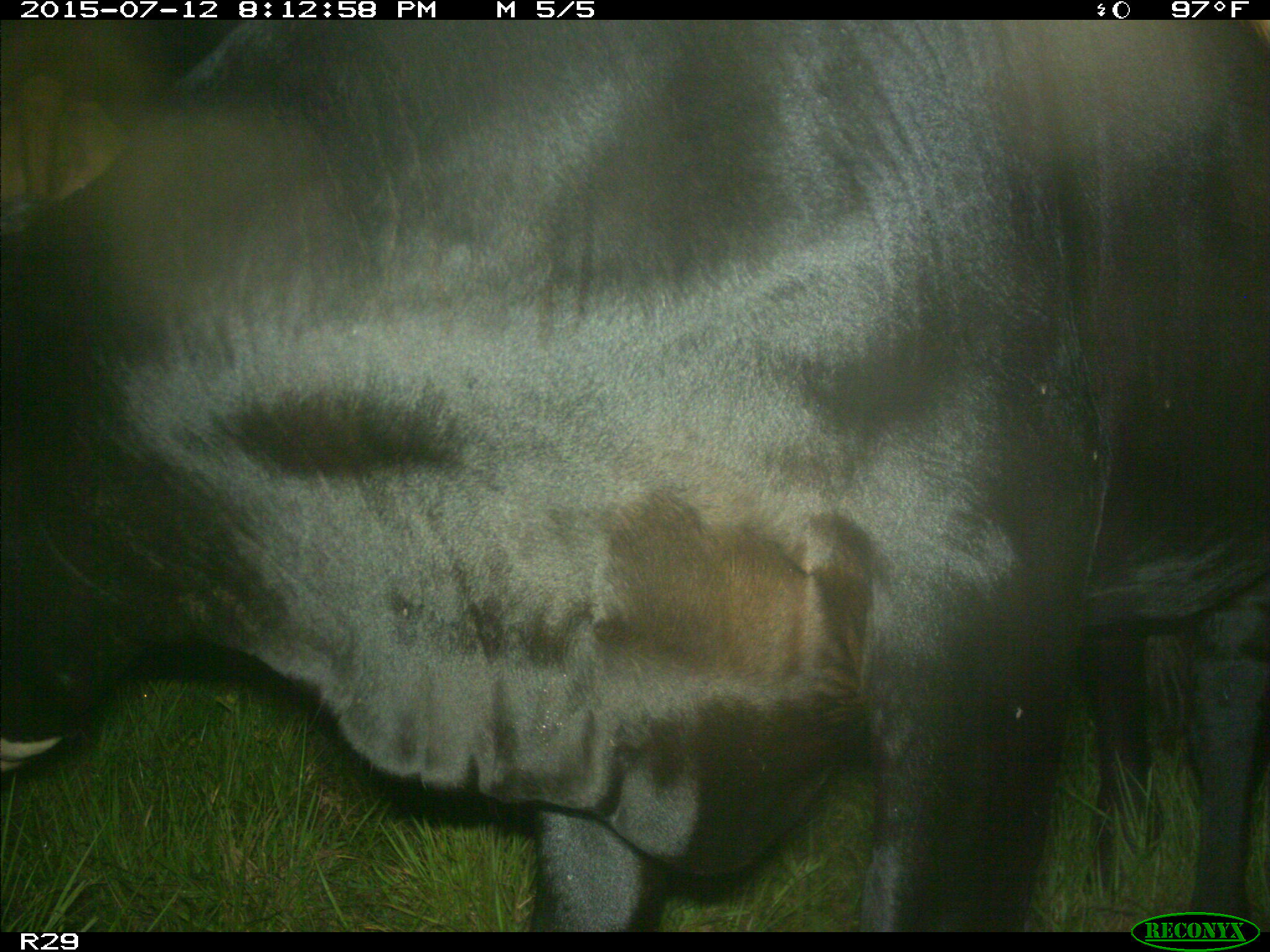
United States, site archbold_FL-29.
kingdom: Animalia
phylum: Chordata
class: Mammalia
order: Artiodactyla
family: Bovidae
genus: Bos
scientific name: Bos taurus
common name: domestic cow